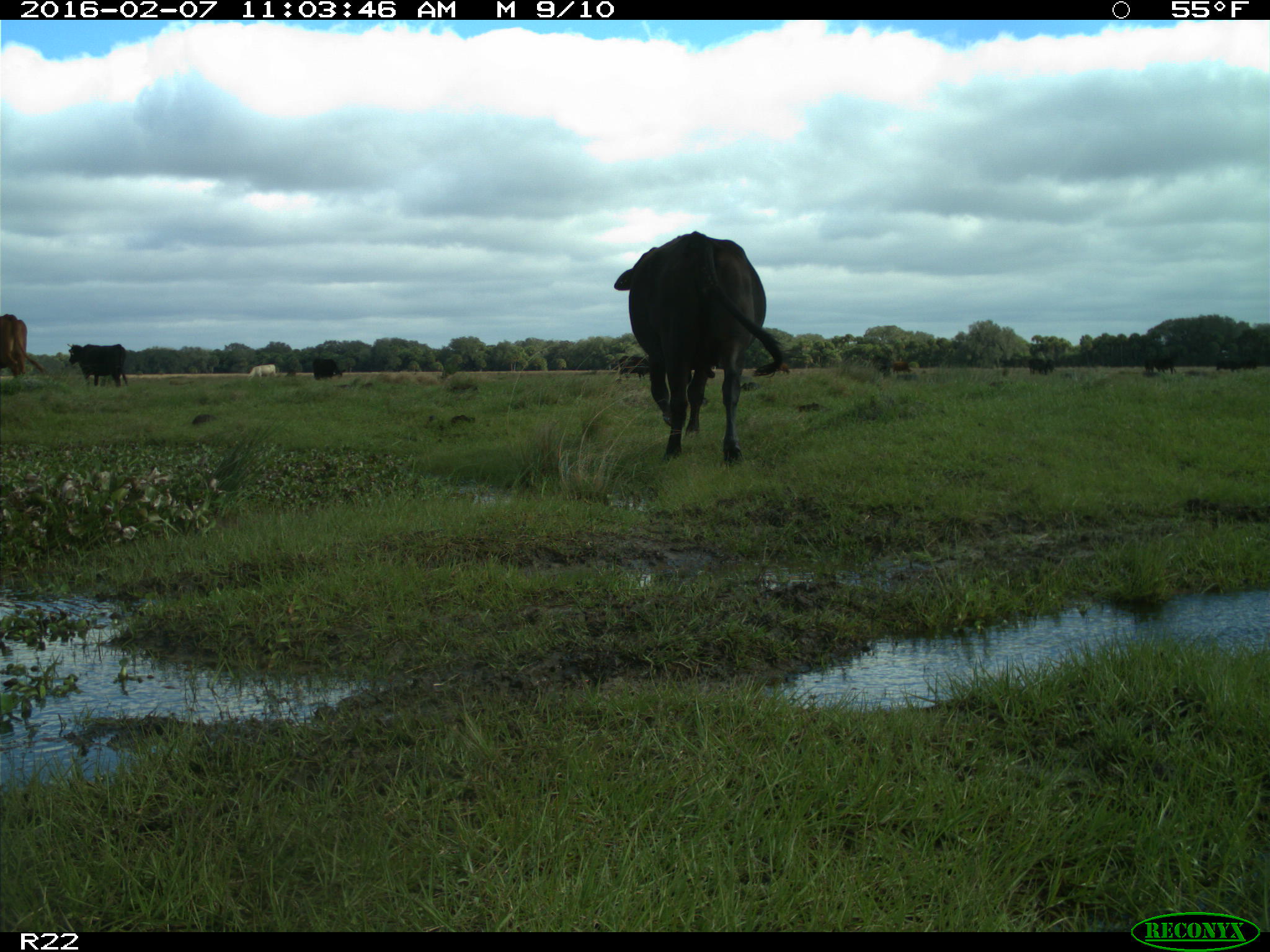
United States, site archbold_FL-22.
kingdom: Animalia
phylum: Chordata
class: Mammalia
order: Artiodactyla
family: Bovidae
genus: Bos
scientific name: Bos taurus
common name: domestic cow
Bos taurus (domestic cow).